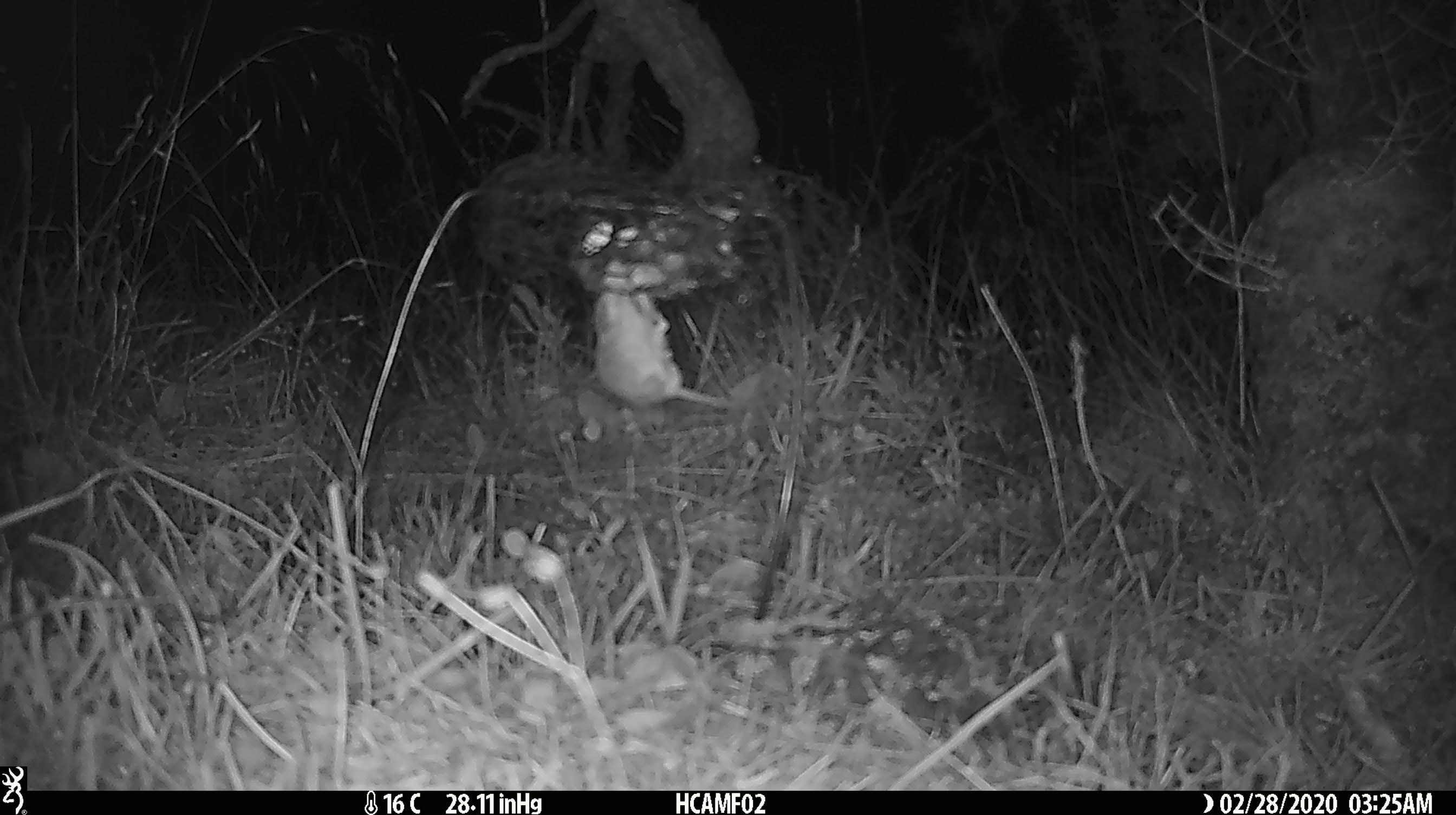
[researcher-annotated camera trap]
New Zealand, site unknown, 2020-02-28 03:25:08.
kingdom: Animalia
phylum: Chordata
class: Mammalia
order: Rodentia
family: Muridae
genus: Mus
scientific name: Mus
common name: mouse